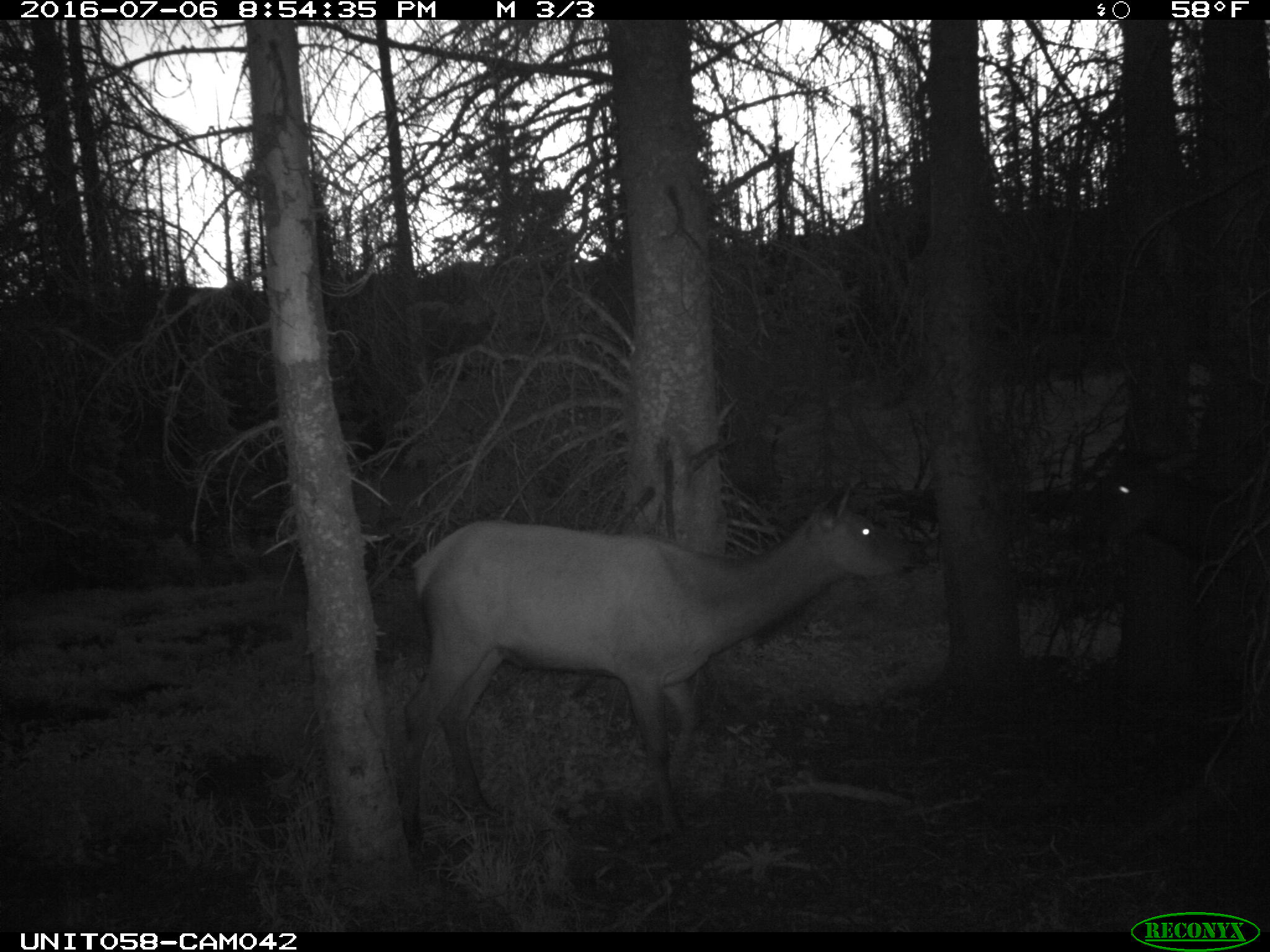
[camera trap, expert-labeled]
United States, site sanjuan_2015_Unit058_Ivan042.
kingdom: Animalia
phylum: Chordata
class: Mammalia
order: Artiodactyla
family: Cervidae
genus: Cervus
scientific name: Cervus elaphus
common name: red deer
Cervus elaphus (red deer).